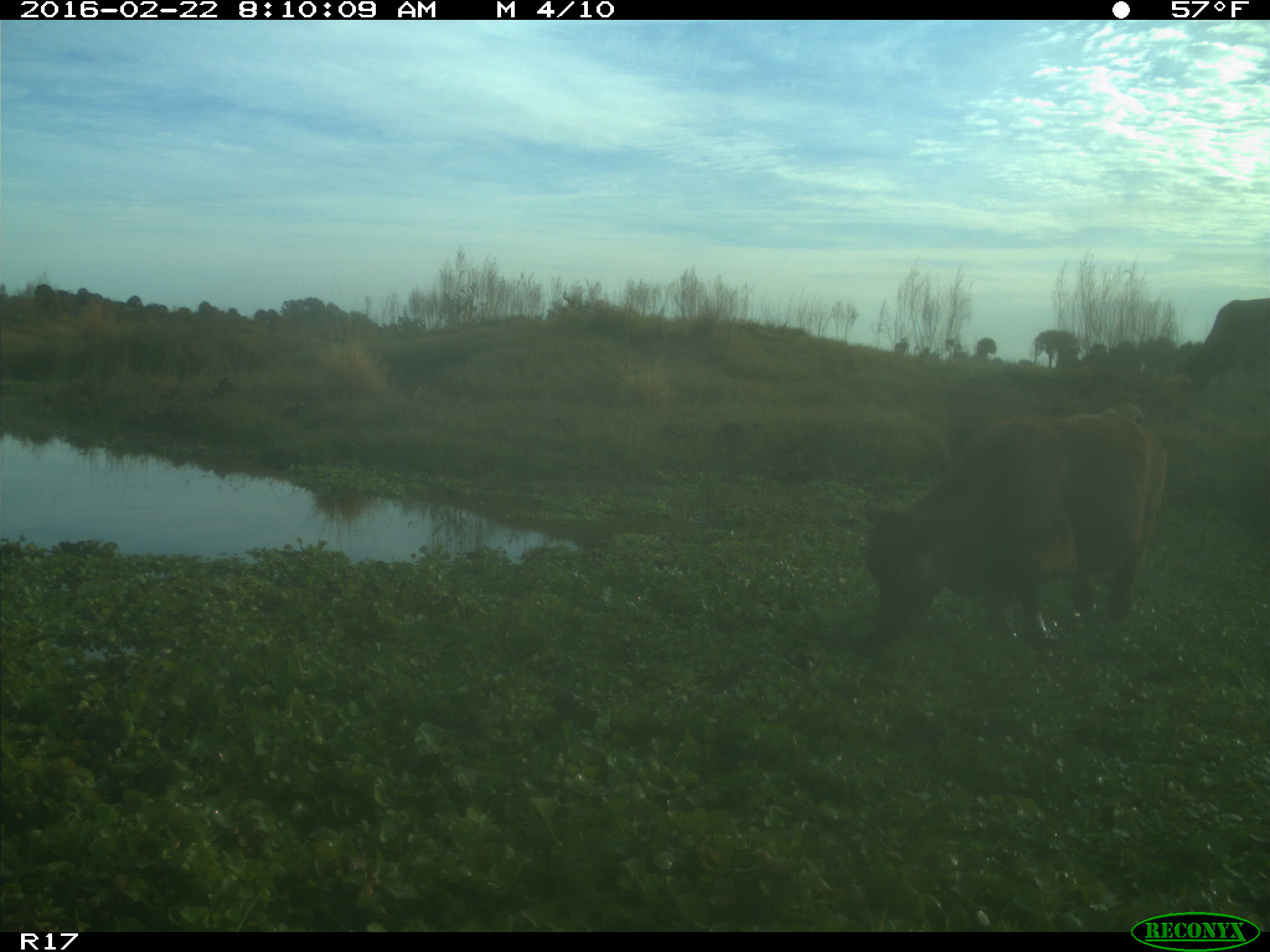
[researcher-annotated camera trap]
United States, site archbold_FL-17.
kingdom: Animalia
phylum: Chordata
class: Mammalia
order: Artiodactyla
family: Bovidae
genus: Bos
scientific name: Bos taurus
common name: domestic cow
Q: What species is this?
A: Bos taurus (domestic cow).